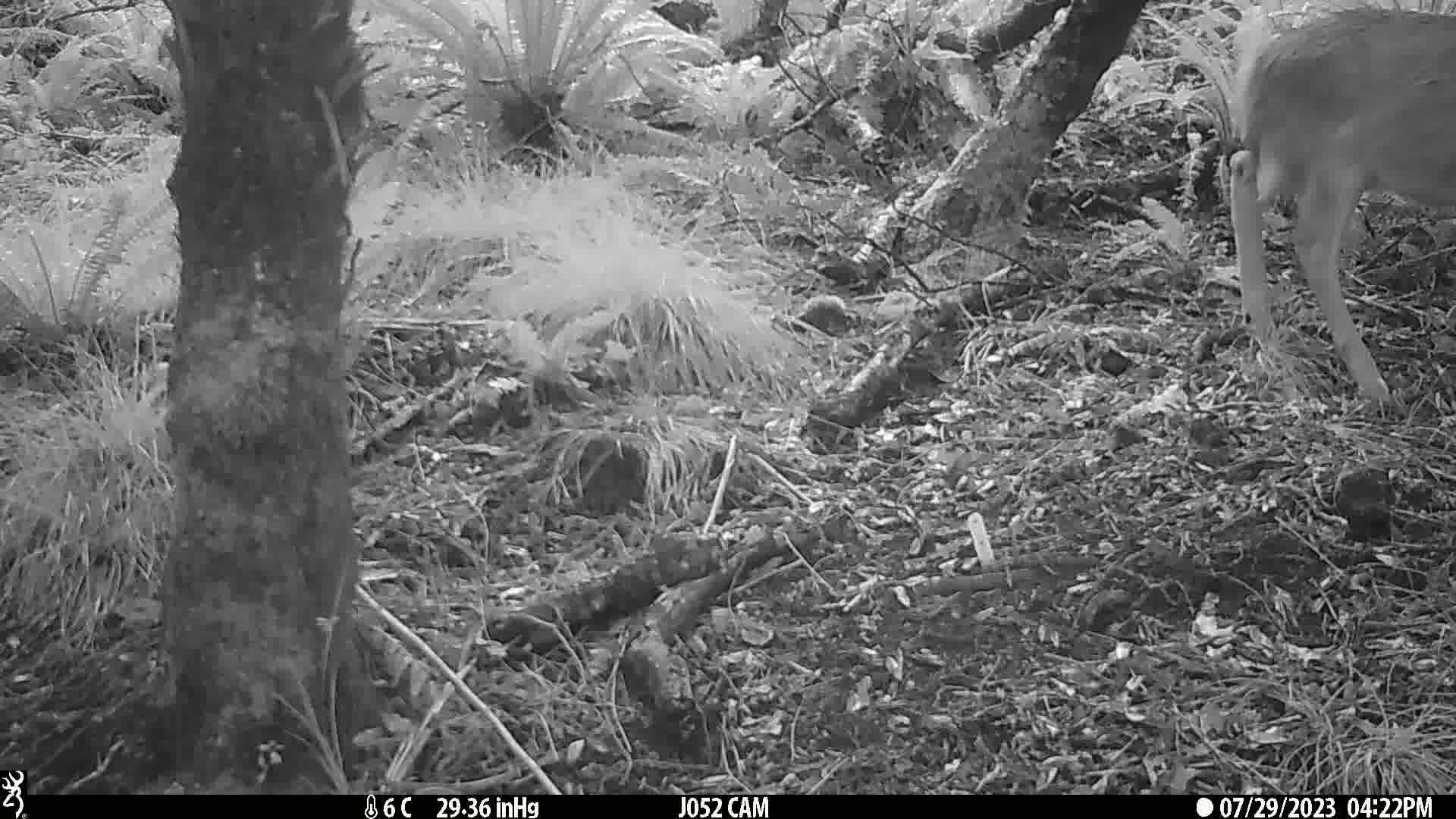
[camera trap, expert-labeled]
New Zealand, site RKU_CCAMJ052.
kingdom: Animalia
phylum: Chordata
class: Mammalia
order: Artiodactyla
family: Cervidae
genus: Odocoileus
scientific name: Odocoileus virginianus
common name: white-tailed deer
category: white tailed deer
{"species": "white tailed deer (white-tailed deer) (Odocoileus virginianus)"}